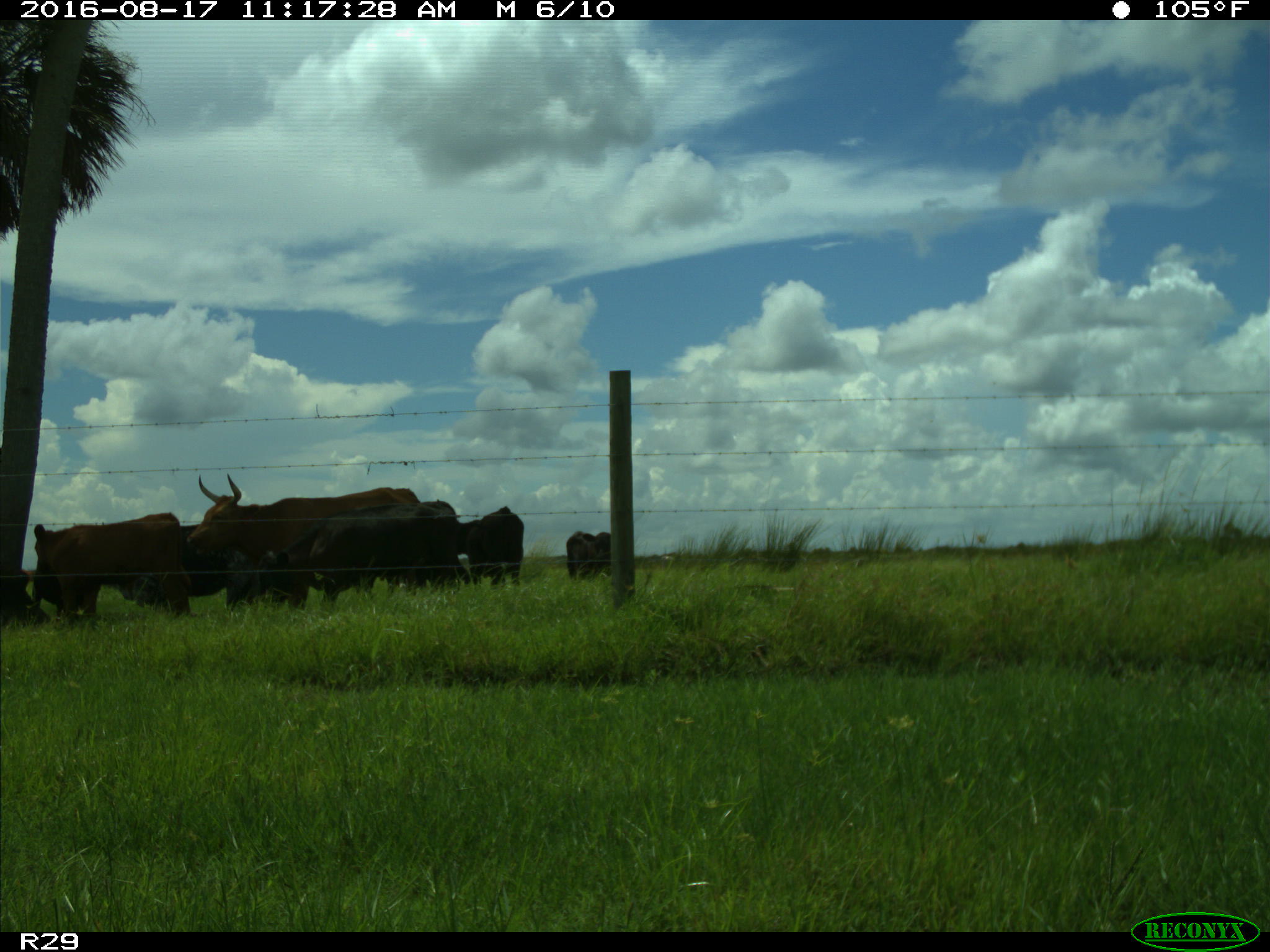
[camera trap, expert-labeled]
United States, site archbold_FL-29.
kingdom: Animalia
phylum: Chordata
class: Mammalia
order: Artiodactyla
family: Bovidae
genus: Bos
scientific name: Bos taurus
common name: domestic cow